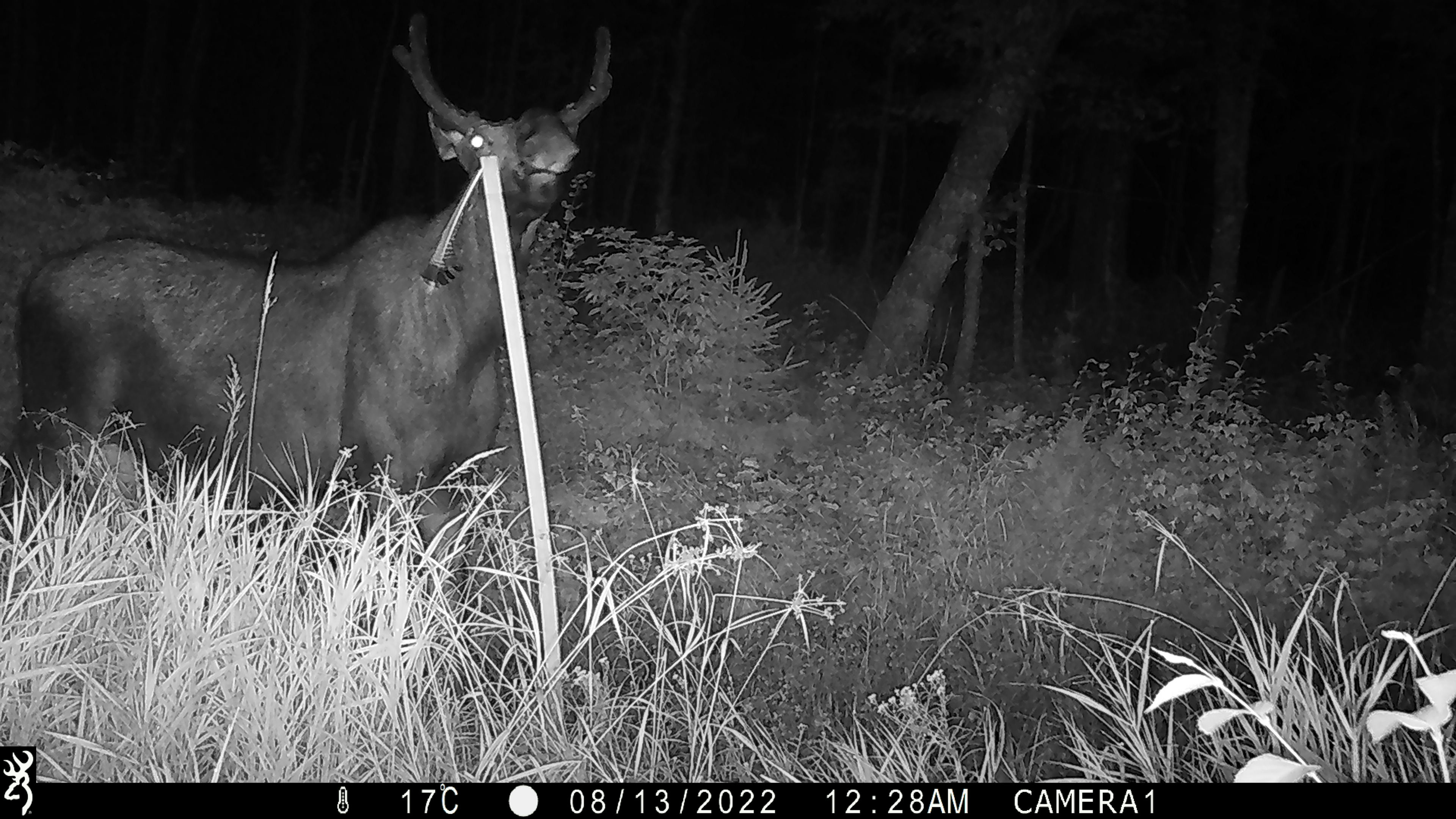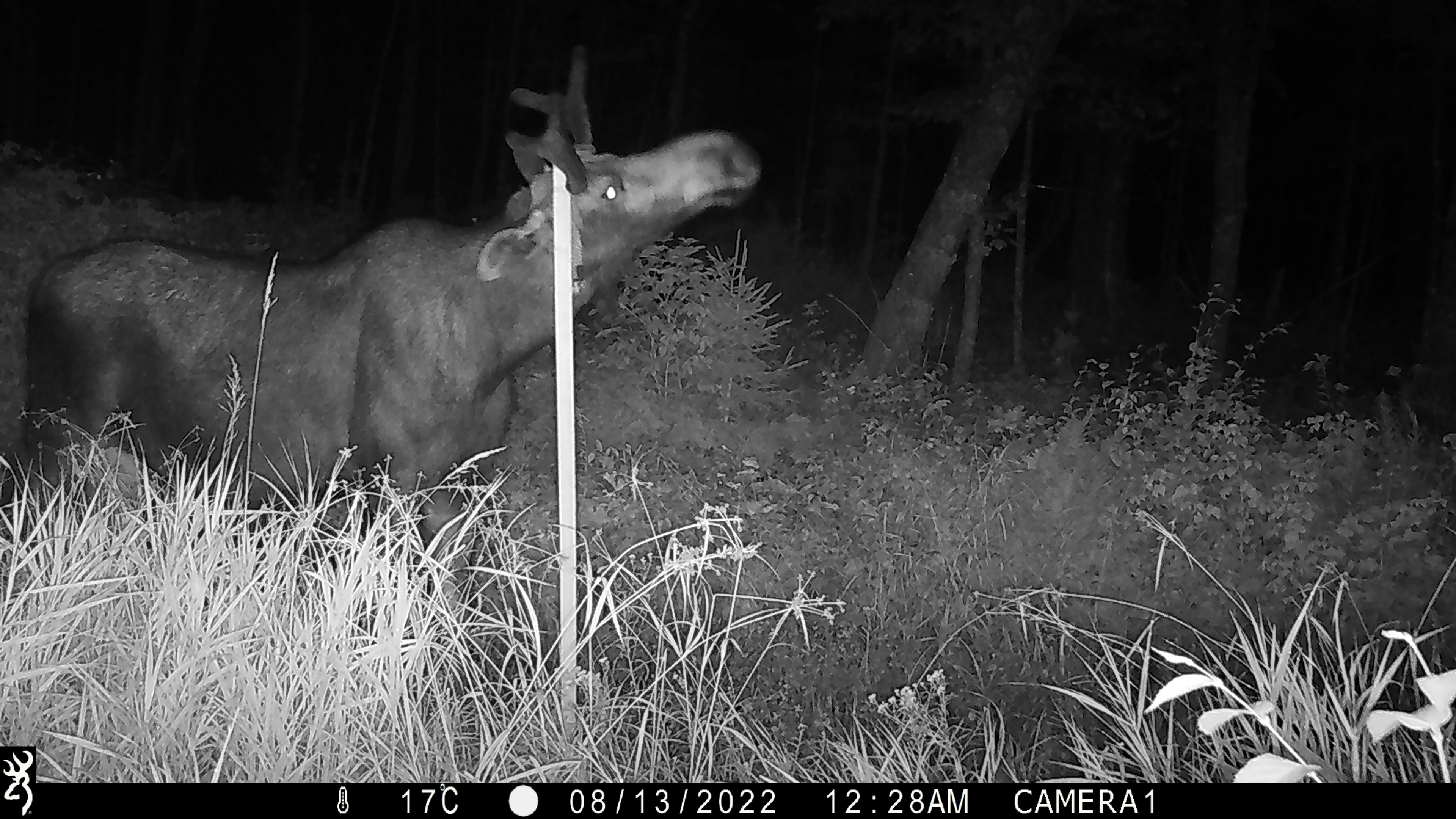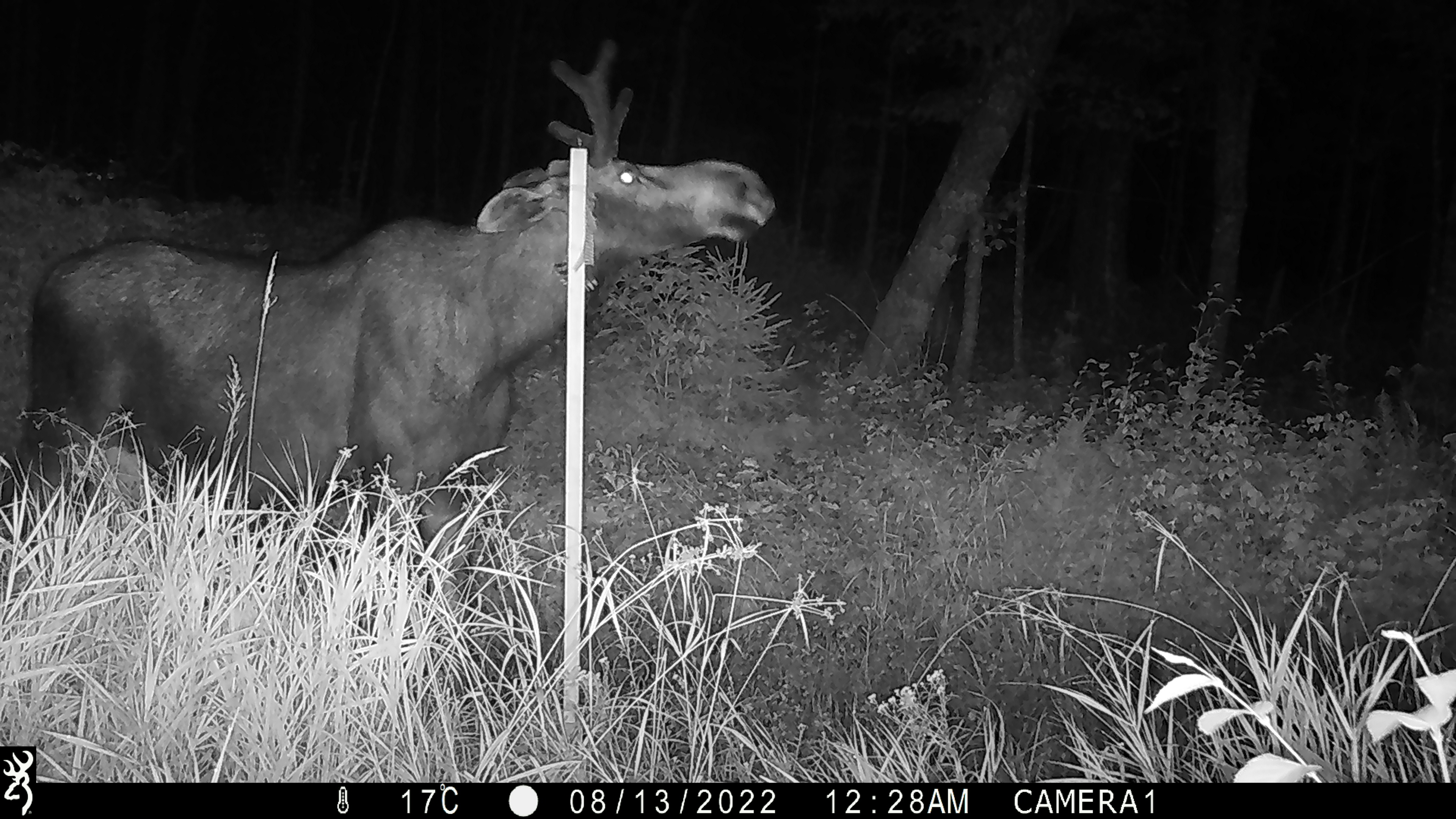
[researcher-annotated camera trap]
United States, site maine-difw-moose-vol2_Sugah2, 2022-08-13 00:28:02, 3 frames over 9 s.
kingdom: Animalia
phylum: Chordata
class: Mammalia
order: Artiodactyla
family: Cervidae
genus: Alces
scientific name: Alces alces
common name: moose